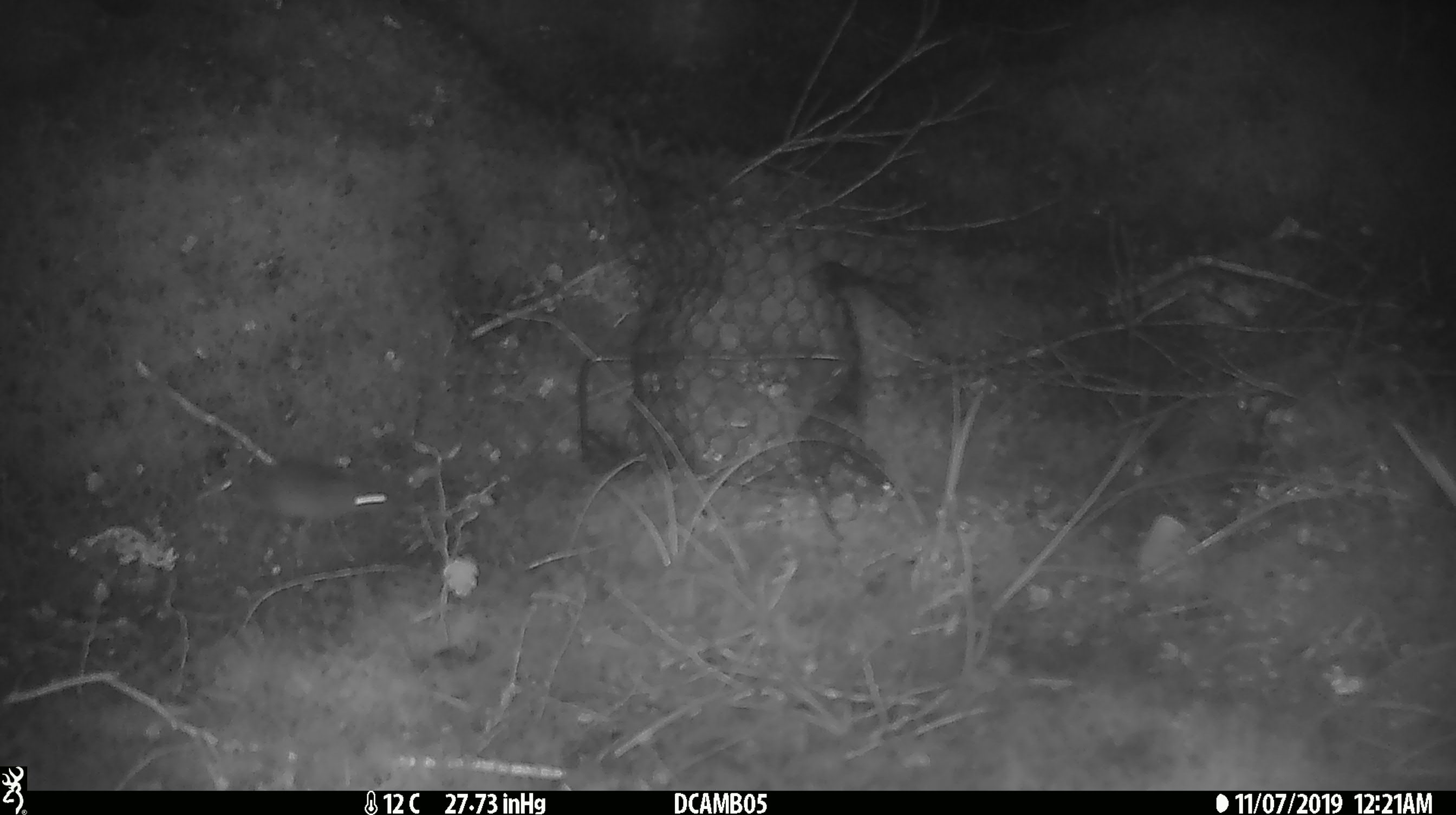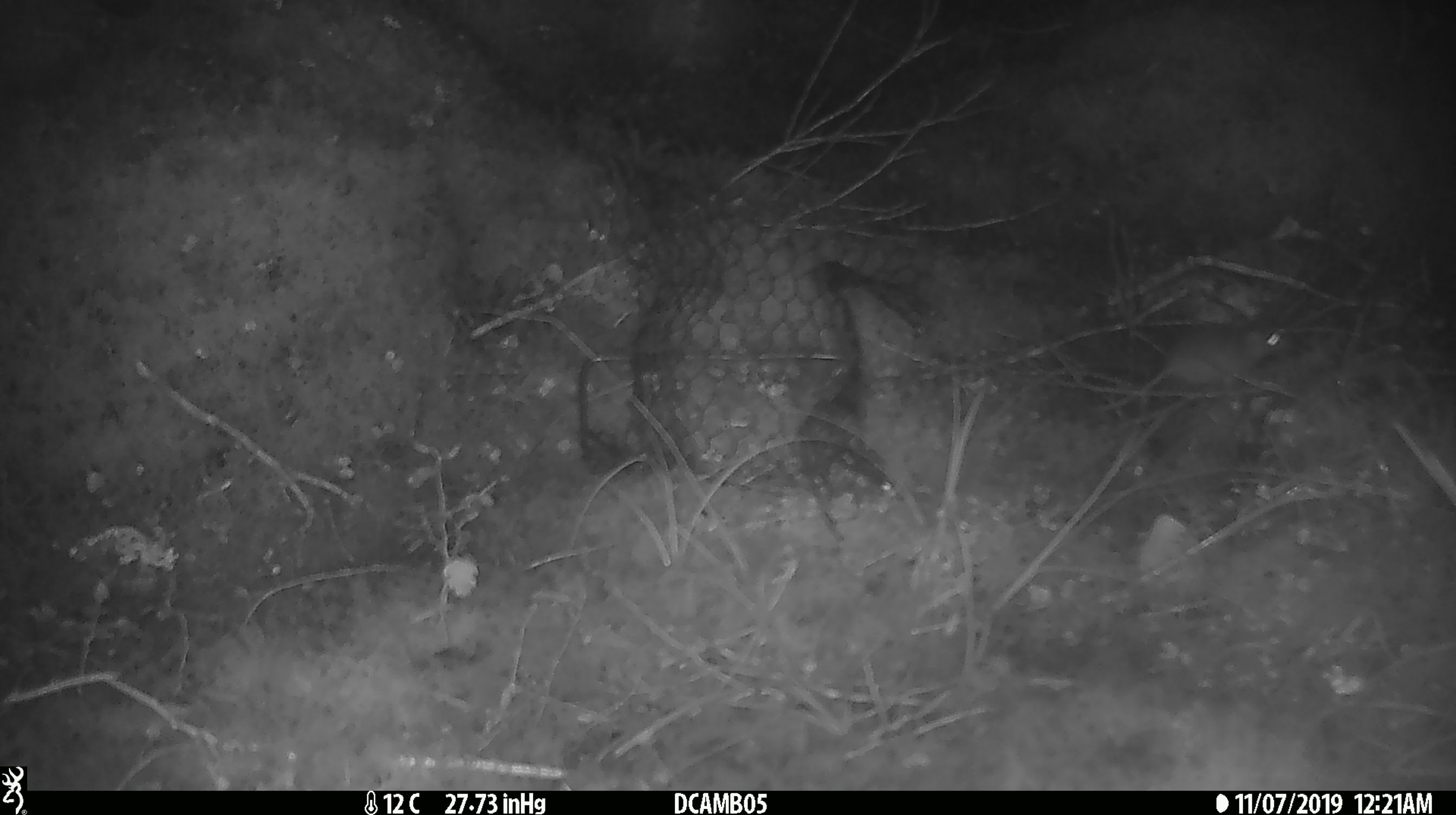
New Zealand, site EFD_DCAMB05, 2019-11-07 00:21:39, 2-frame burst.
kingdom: Animalia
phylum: Chordata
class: Mammalia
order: Rodentia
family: Muridae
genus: Mus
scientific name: Mus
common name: mouse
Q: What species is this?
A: Mouse (Mus).